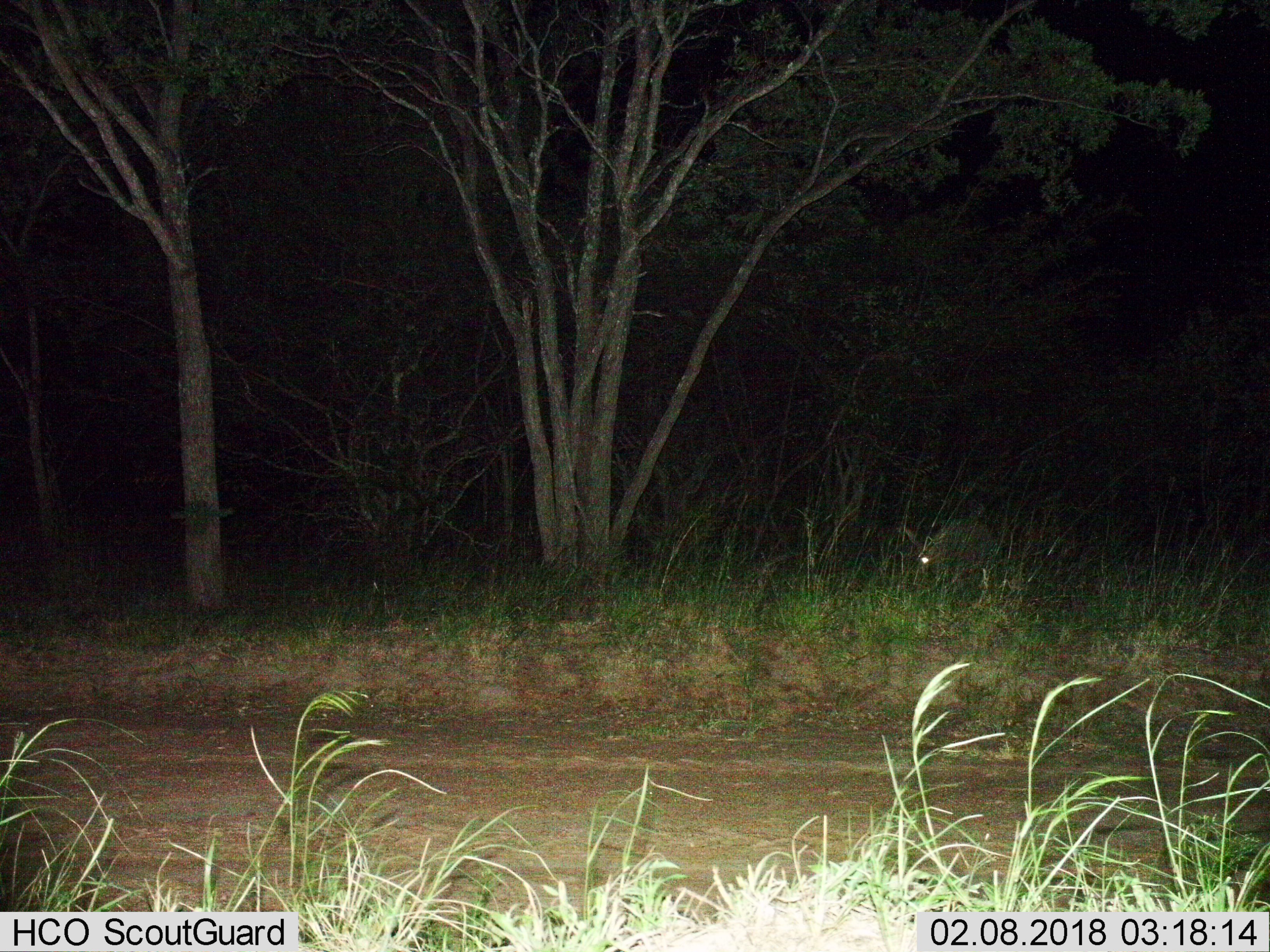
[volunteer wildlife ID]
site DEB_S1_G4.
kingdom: Animalia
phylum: Chordata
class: Mammalia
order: Tubulidentata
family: Orycteropodidae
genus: Orycteropus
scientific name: Orycteropus afer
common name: aardvark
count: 1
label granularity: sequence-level